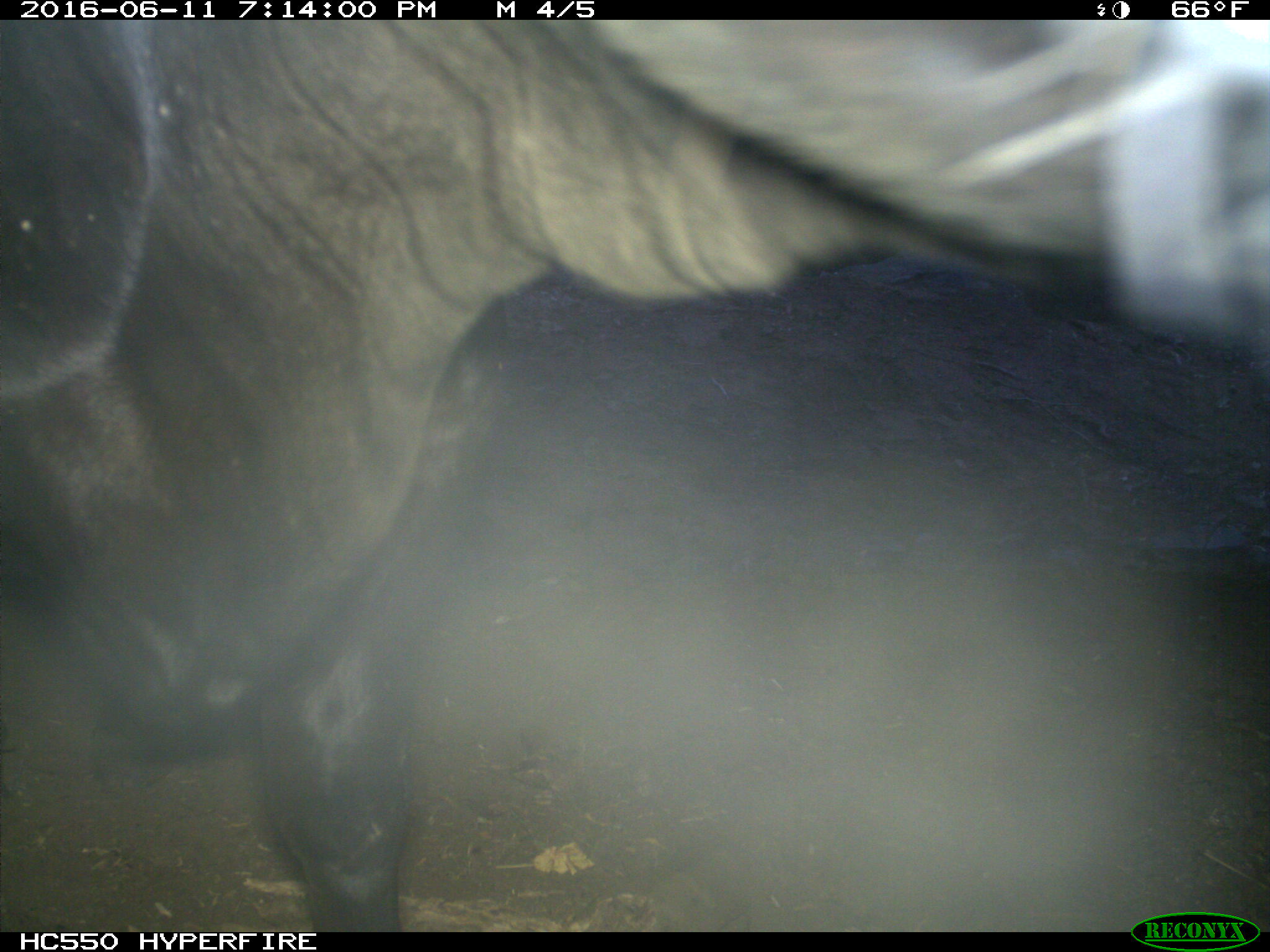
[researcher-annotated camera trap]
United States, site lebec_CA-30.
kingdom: Animalia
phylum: Chordata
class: Mammalia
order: Artiodactyla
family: Bovidae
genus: Bos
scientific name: Bos taurus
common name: domestic cow